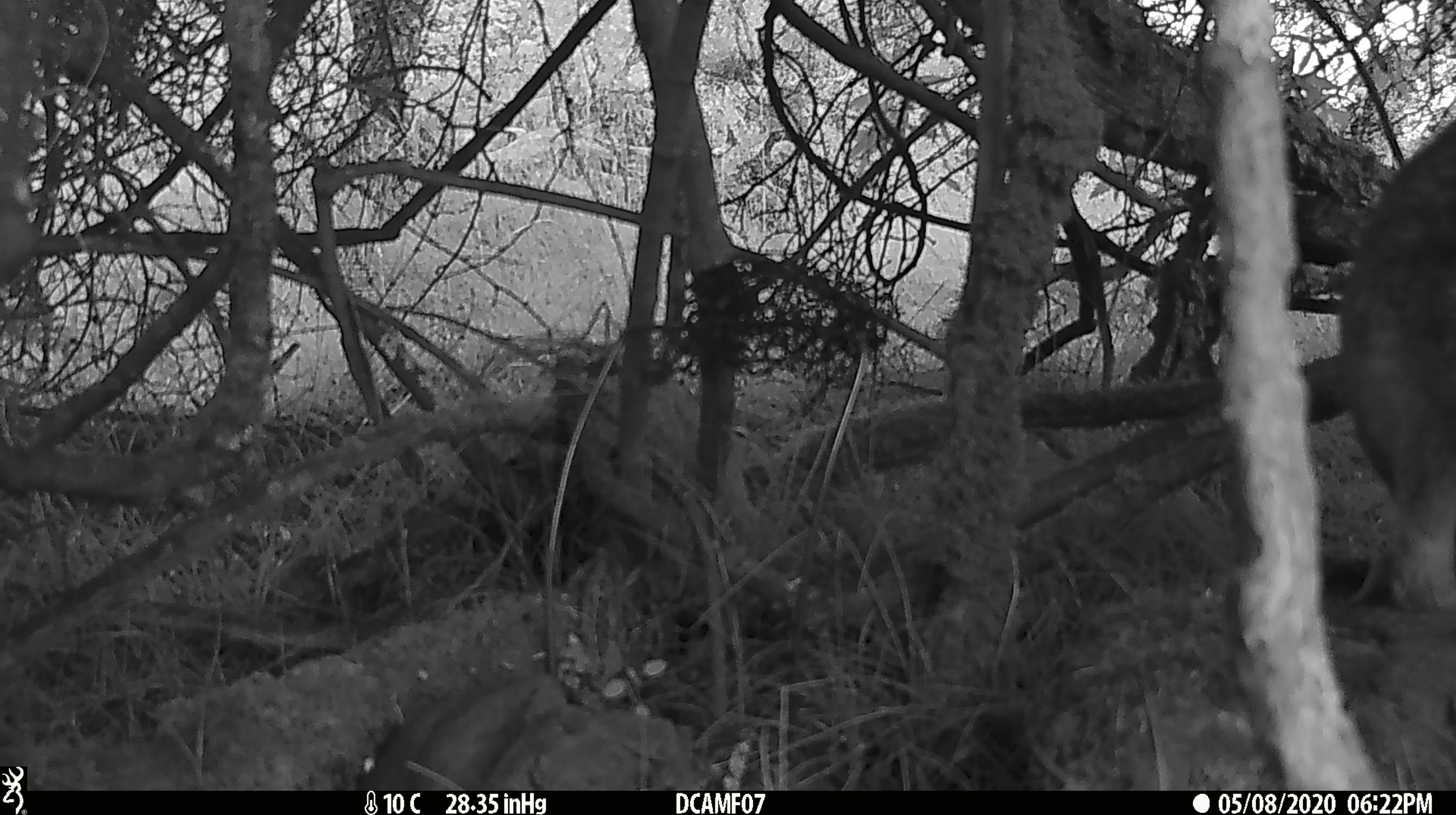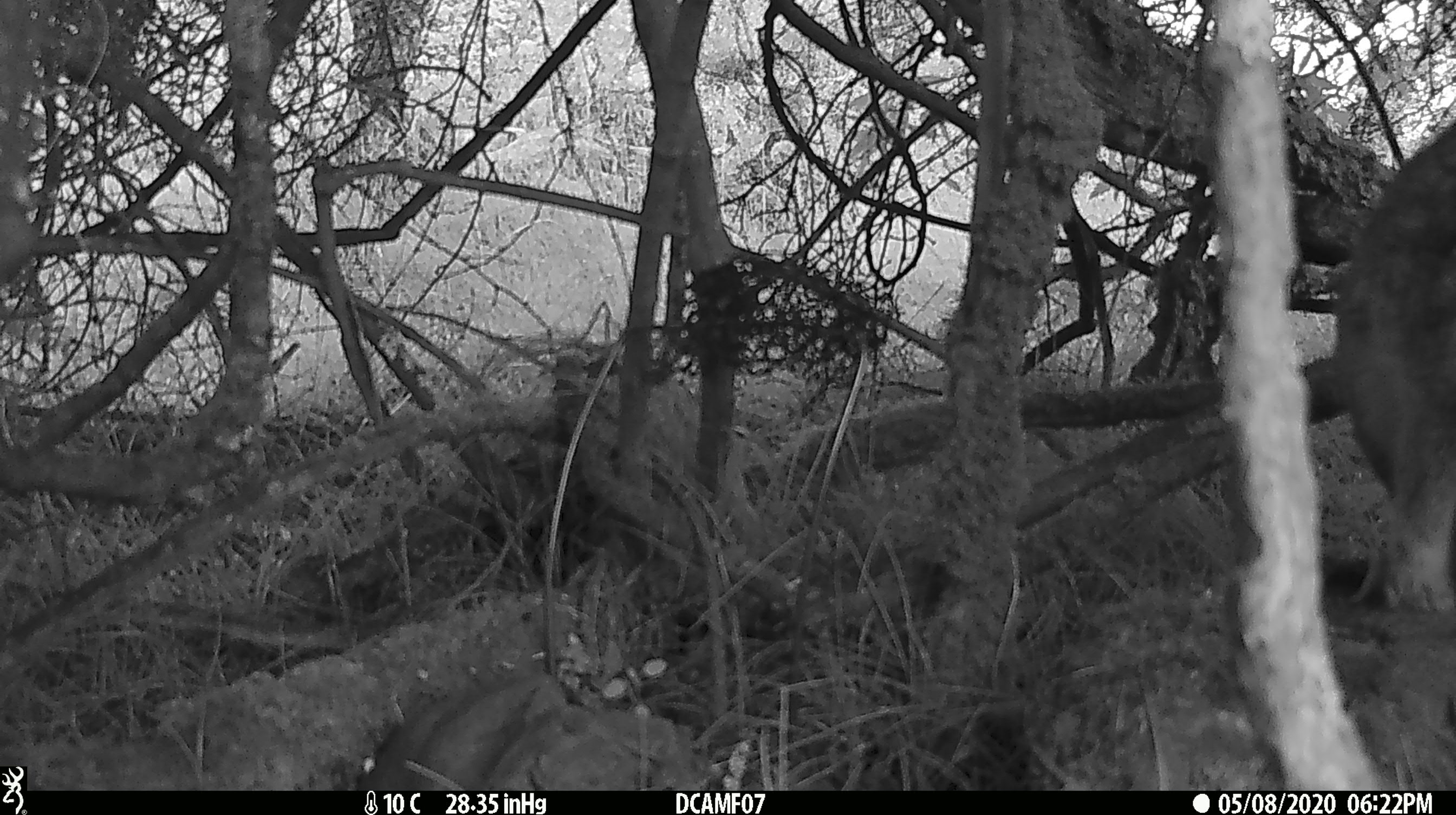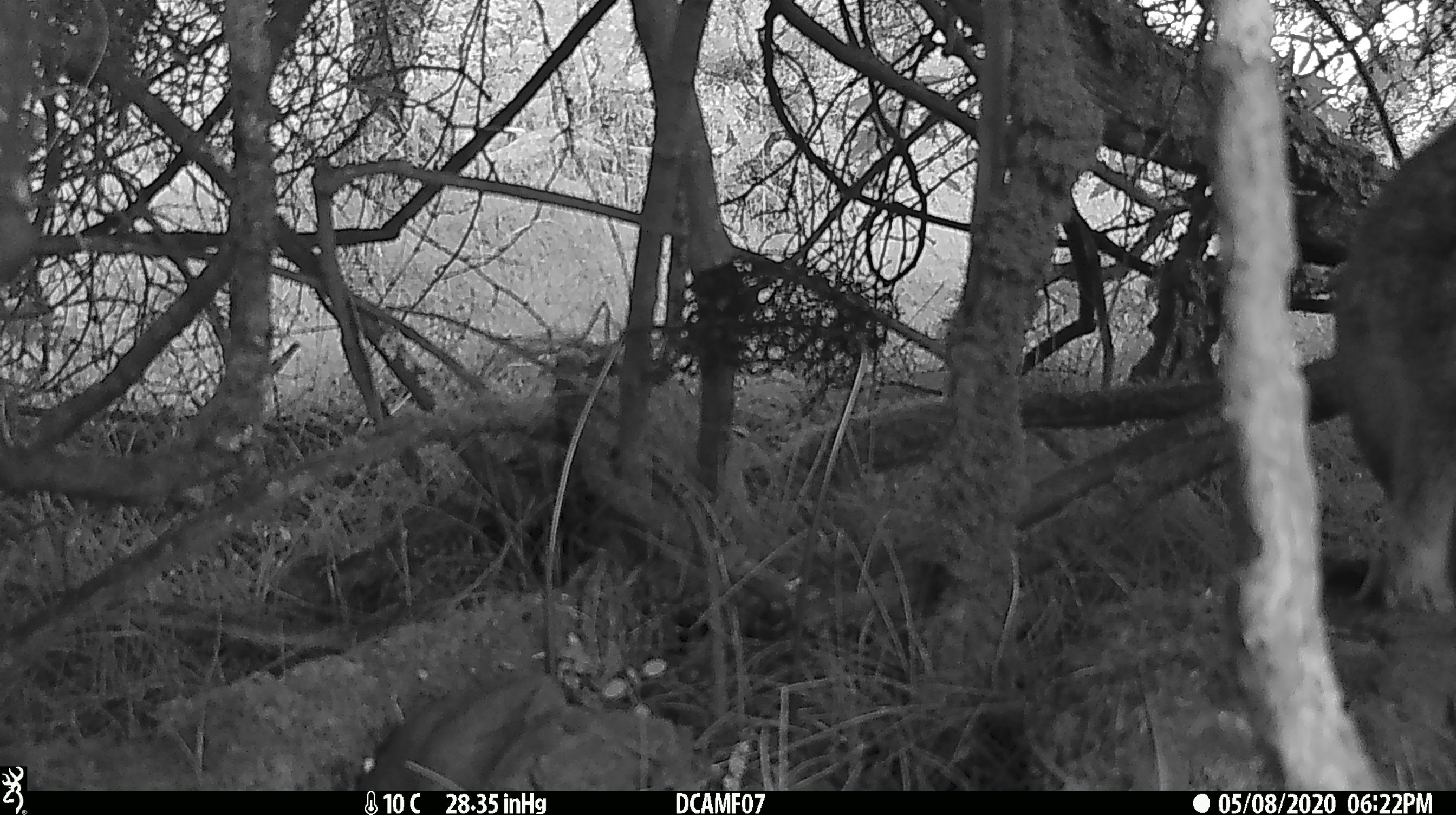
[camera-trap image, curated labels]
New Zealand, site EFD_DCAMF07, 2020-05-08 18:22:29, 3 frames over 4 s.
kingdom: Animalia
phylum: Chordata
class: Mammalia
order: Lagomorpha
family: Leporidae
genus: Oryctolagus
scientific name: Oryctolagus cuniculus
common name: european rabbit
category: rabbit